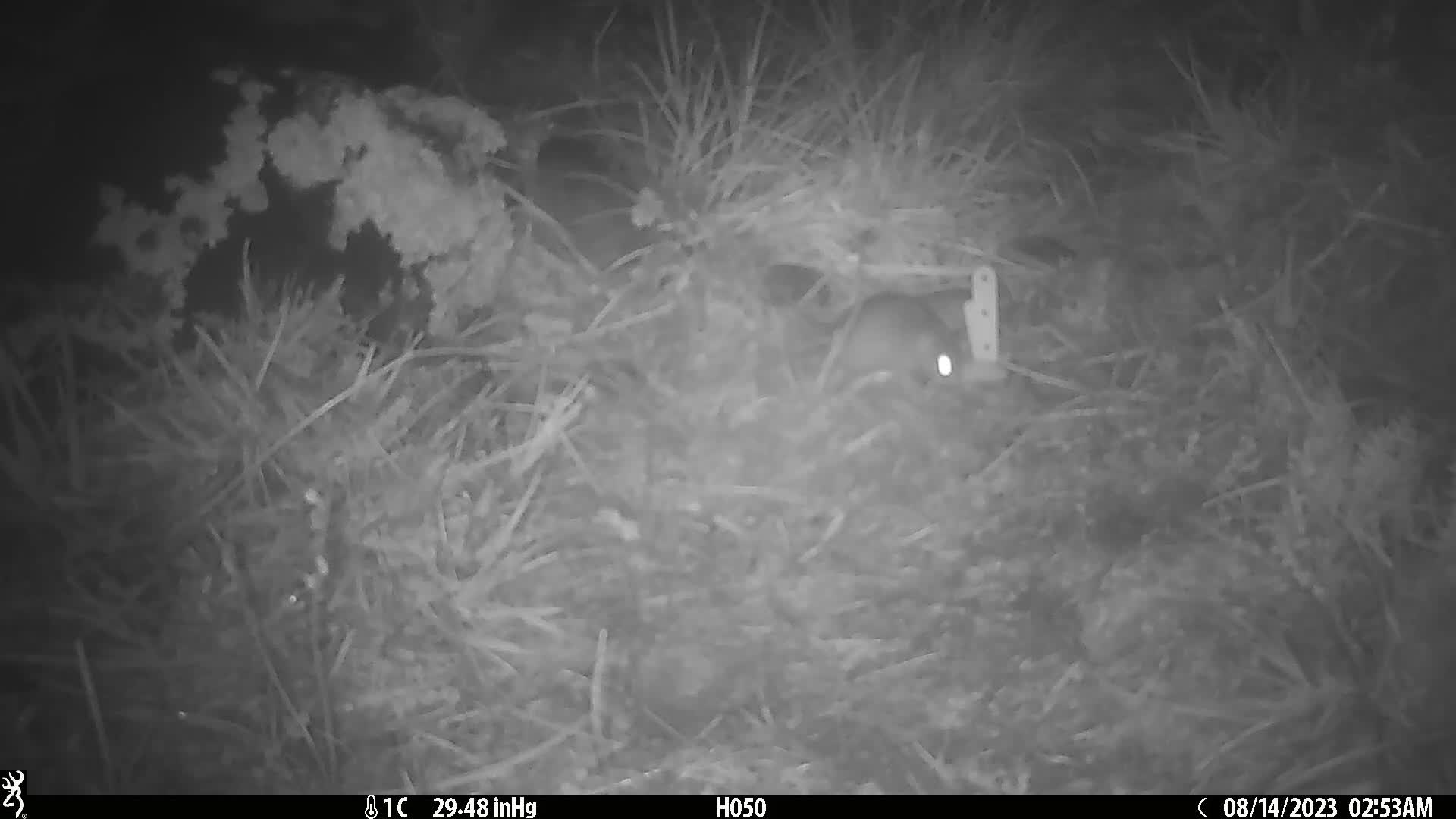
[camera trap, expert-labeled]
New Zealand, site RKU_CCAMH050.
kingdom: Animalia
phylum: Chordata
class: Mammalia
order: Rodentia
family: Muridae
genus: Rattus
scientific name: Rattus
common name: rat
Rat (Rattus).